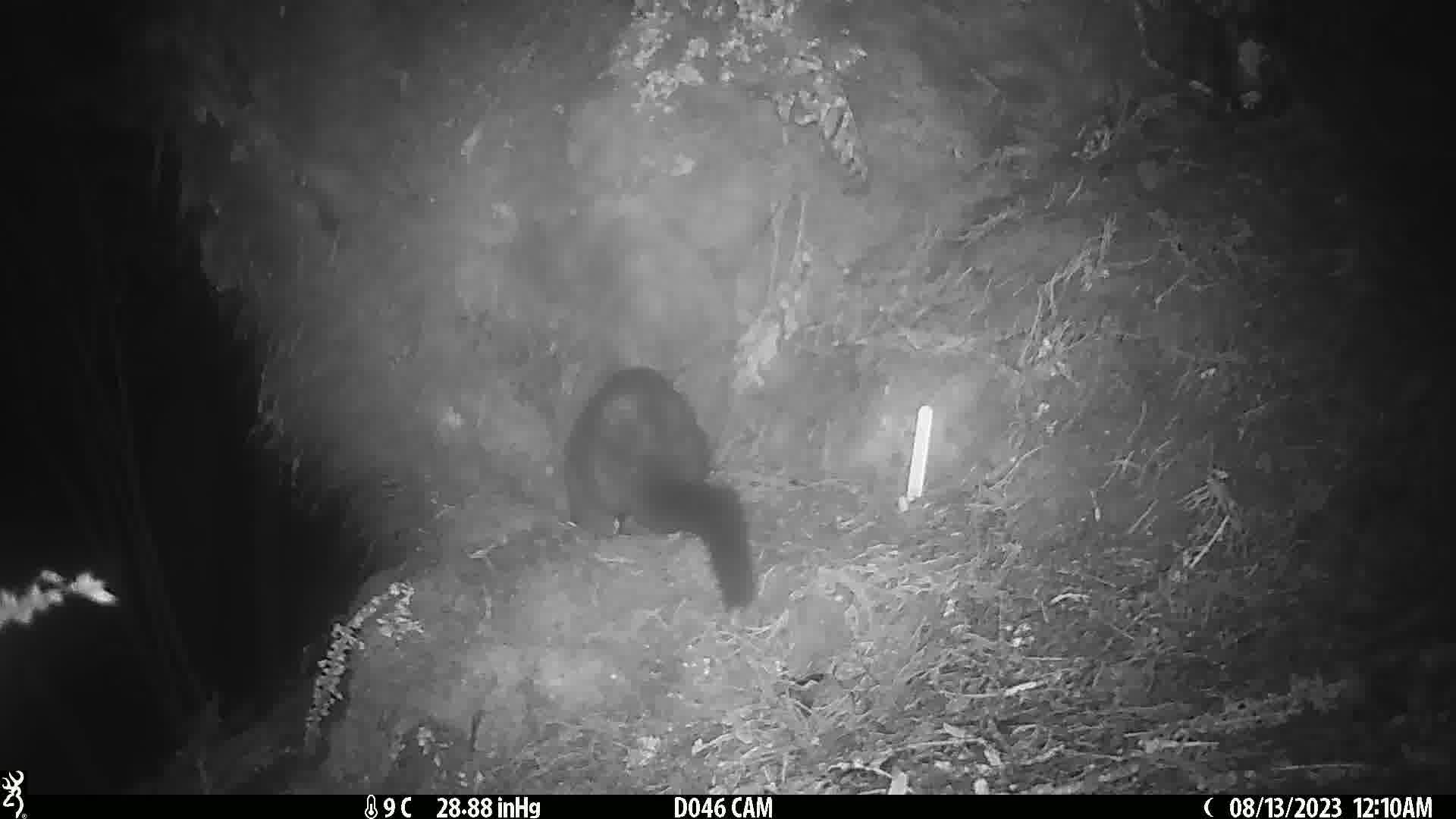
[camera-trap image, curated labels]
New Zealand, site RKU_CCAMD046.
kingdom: Animalia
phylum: Chordata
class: Mammalia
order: Diprotodontia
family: Phalangeridae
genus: Trichosurus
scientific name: Trichosurus vulpecula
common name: common brushtail possum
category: possum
Possum (common brushtail possum) (Trichosurus vulpecula).